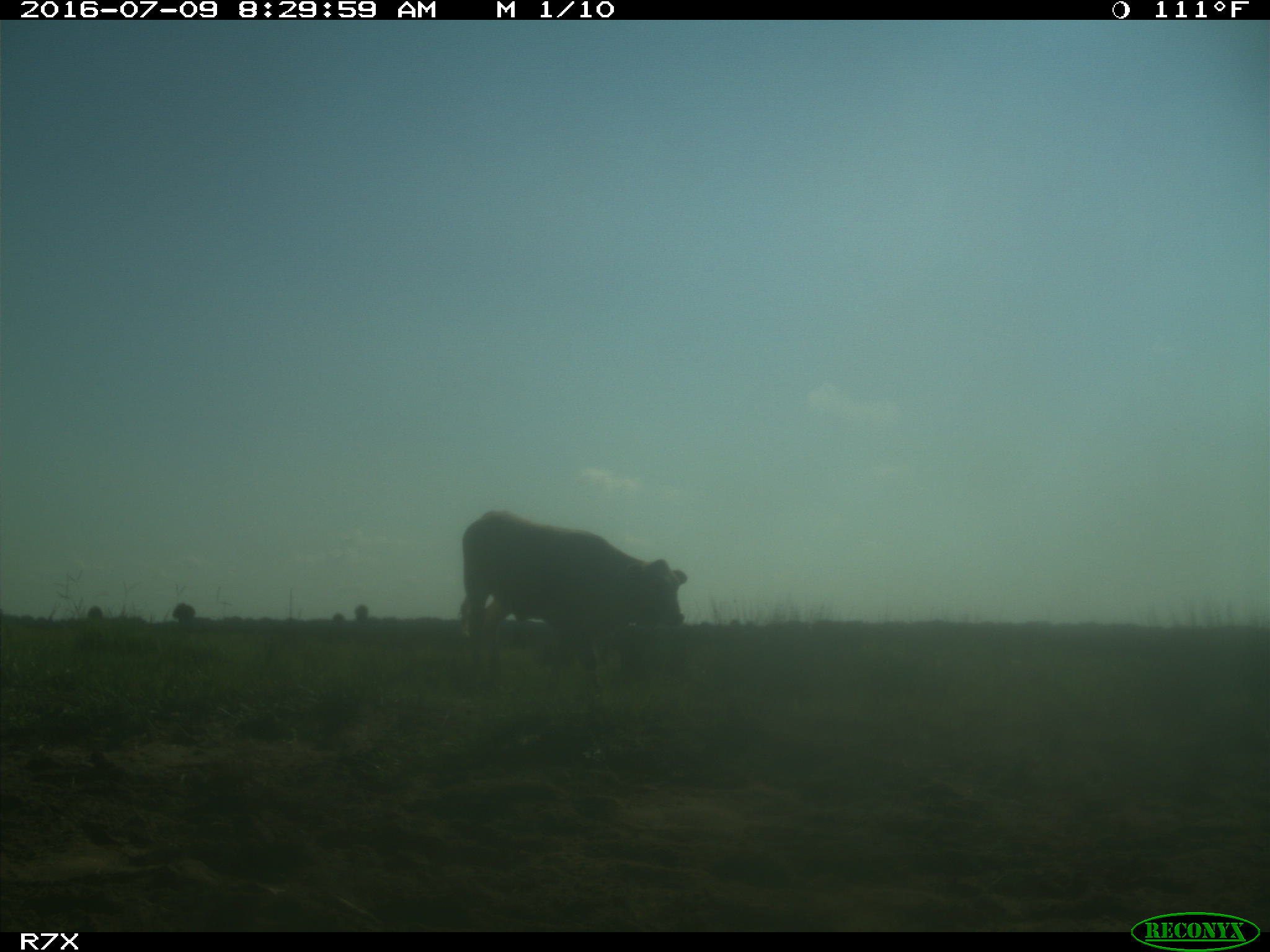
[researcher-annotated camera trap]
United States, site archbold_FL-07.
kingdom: Animalia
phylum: Chordata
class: Mammalia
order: Artiodactyla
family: Bovidae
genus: Bos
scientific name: Bos taurus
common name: domestic cow